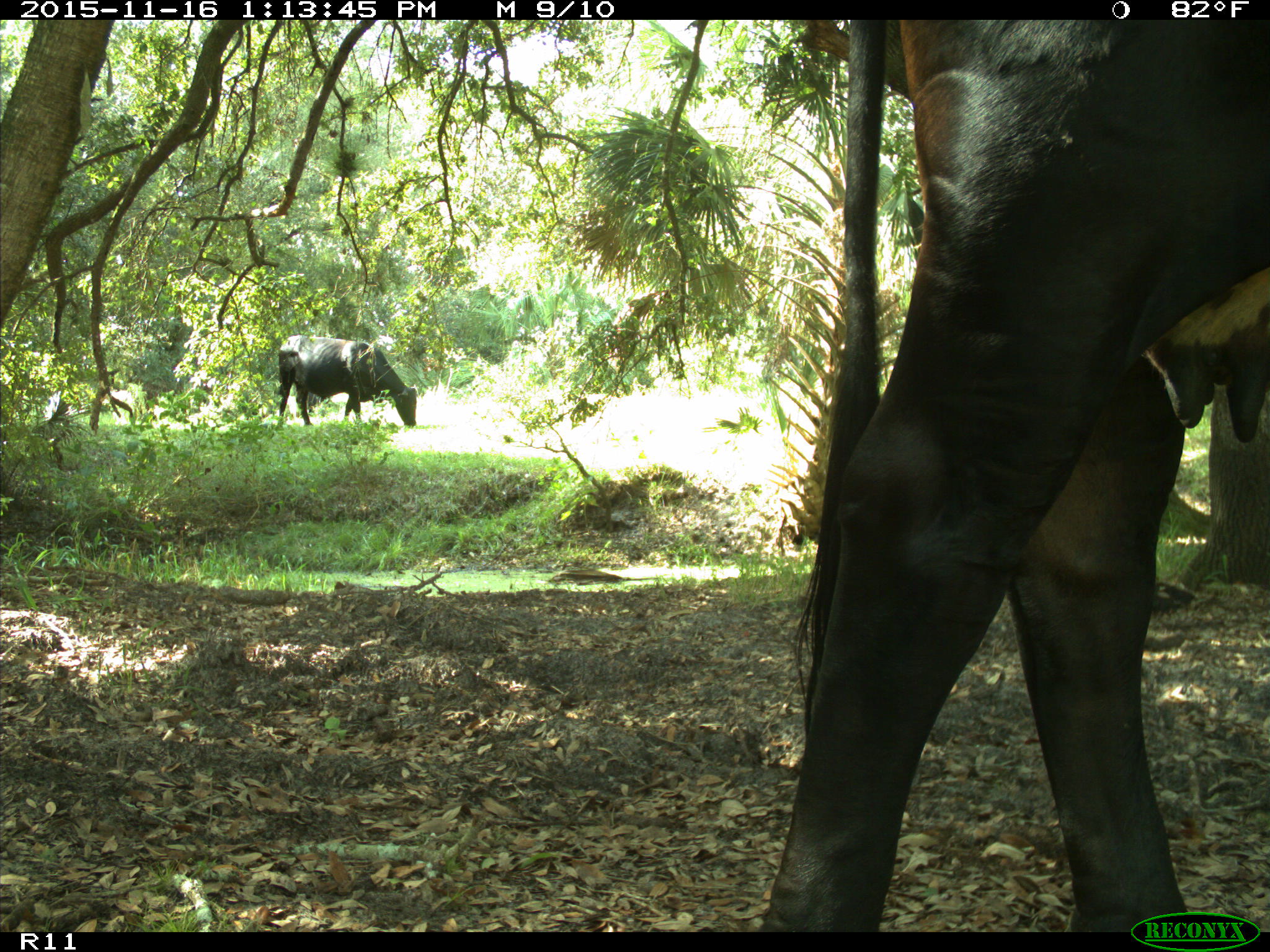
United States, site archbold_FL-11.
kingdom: Animalia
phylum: Chordata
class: Mammalia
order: Artiodactyla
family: Bovidae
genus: Bos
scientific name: Bos taurus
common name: domestic cow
Bos taurus (domestic cow).